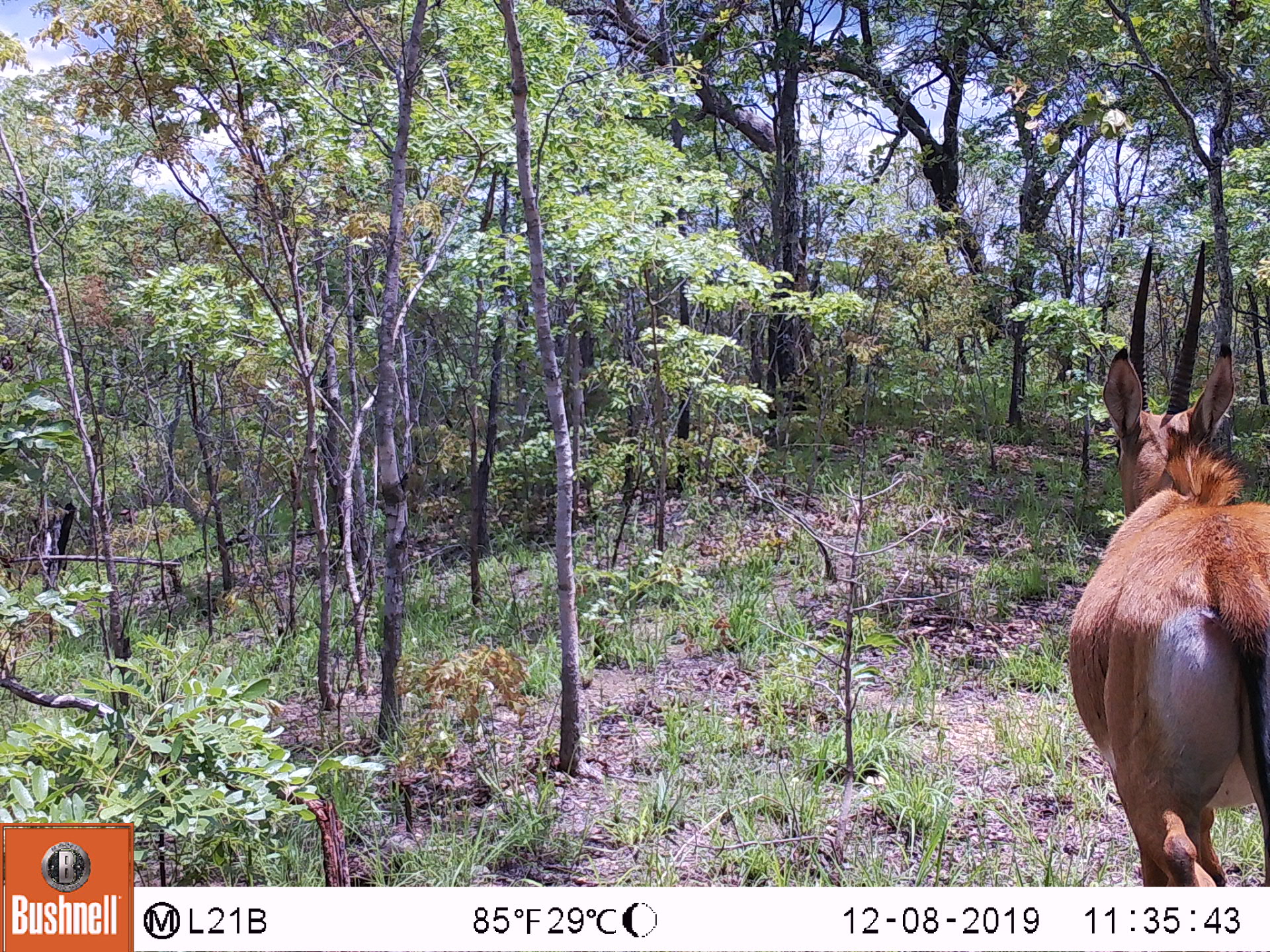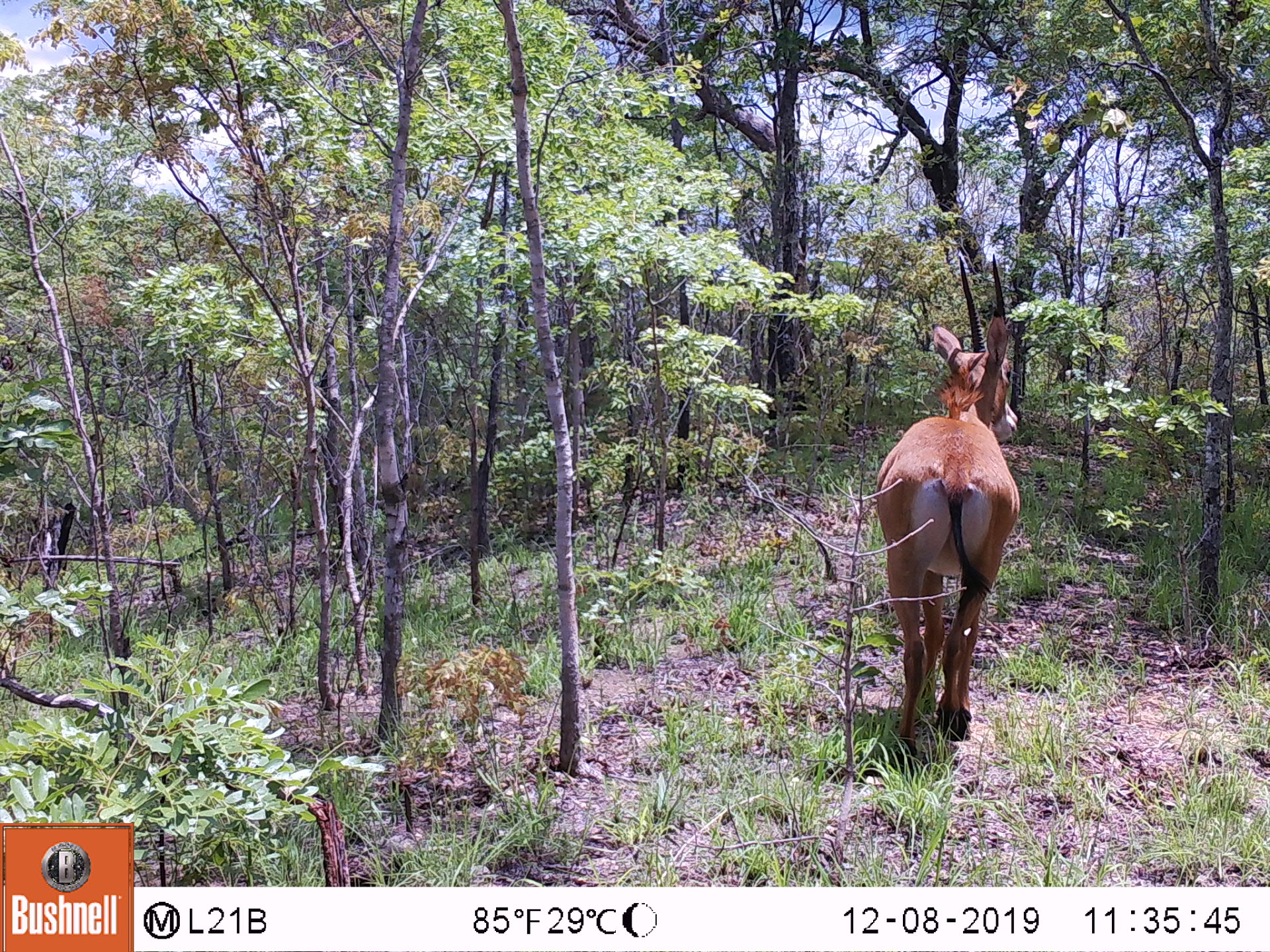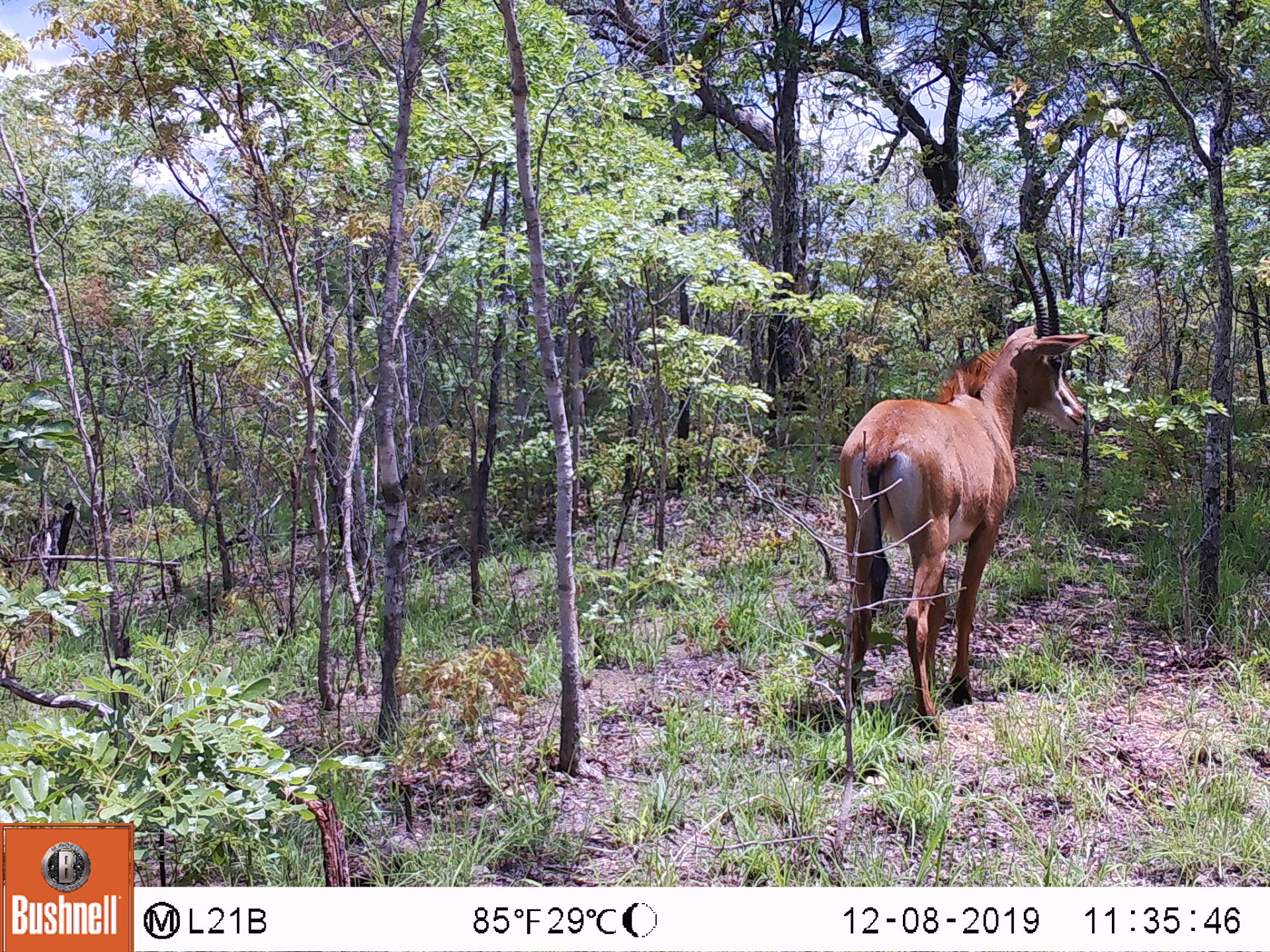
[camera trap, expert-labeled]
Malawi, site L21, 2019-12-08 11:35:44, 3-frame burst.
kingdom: Animalia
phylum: Chordata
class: Mammalia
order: Artiodactyla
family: Bovidae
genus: Hippotragus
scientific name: Hippotragus niger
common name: sable antelope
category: sable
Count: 1.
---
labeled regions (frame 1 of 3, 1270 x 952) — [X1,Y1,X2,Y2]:
sable: [1047,234,1262,885]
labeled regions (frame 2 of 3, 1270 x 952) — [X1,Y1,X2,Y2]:
sable: [867,254,1020,769]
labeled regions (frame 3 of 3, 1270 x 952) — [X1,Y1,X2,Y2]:
sable: [824,224,1094,725]